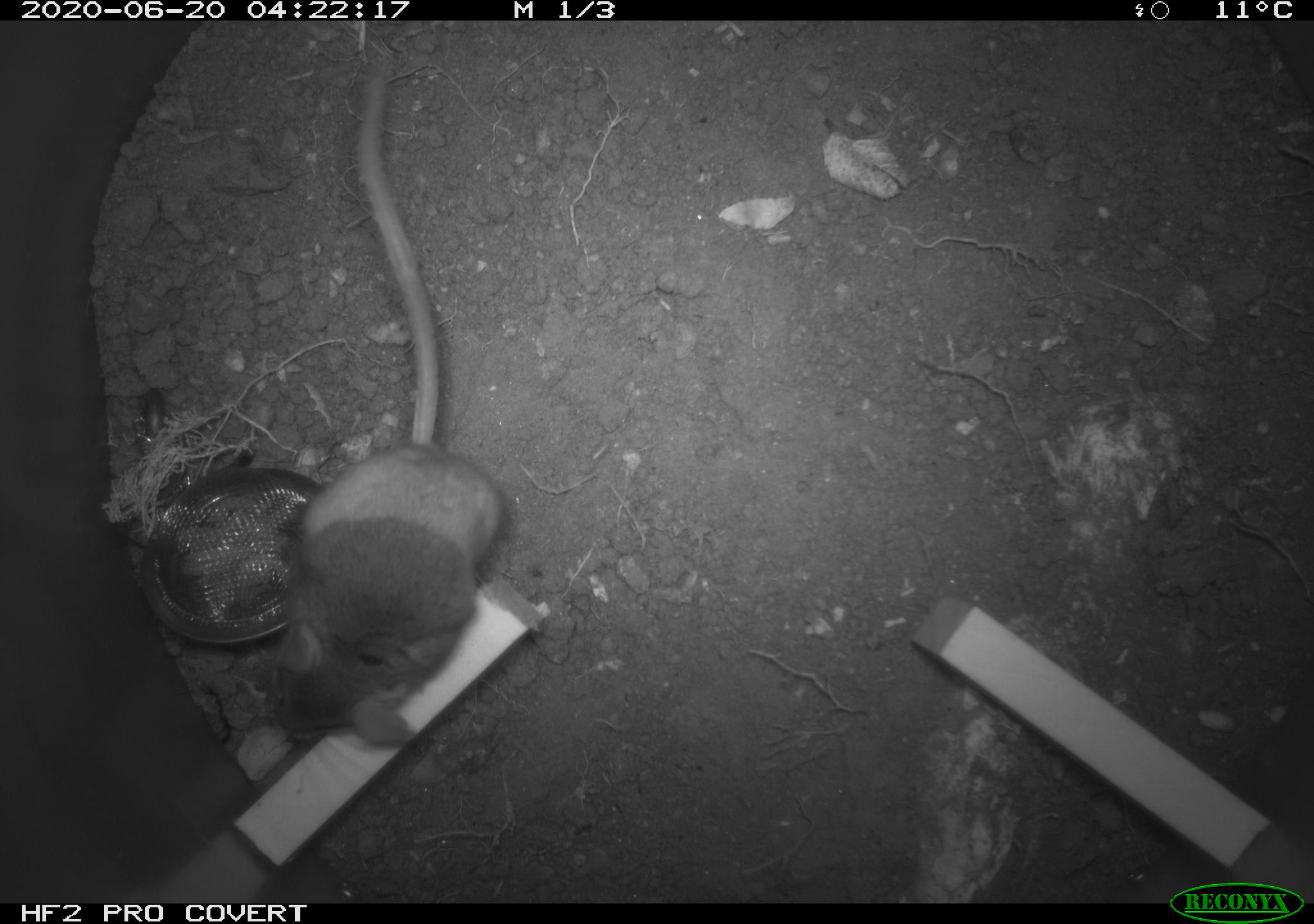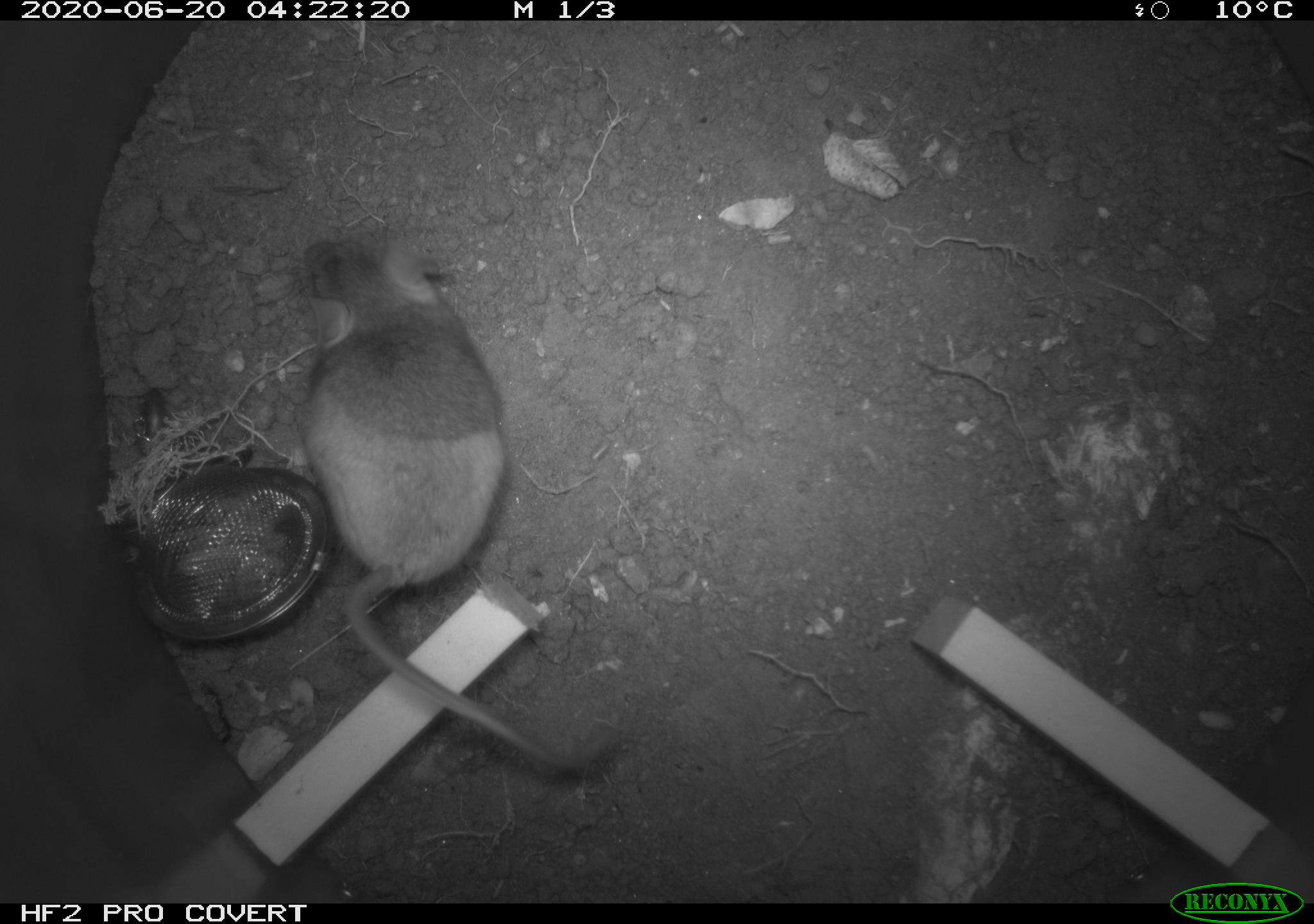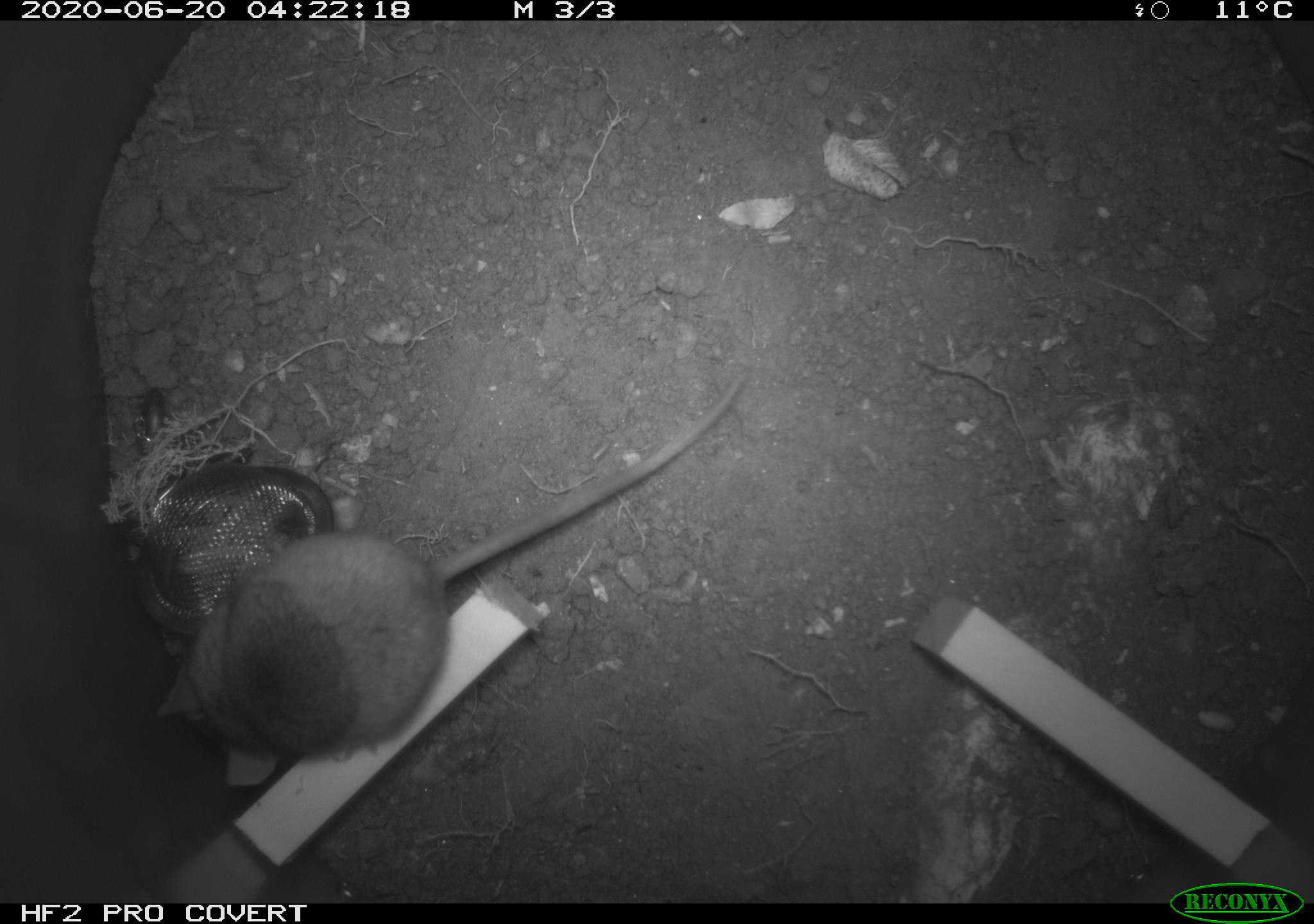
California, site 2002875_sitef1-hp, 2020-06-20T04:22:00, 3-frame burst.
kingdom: Animalia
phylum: Chordata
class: Mammalia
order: Rodentia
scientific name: Rodentia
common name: mouse species